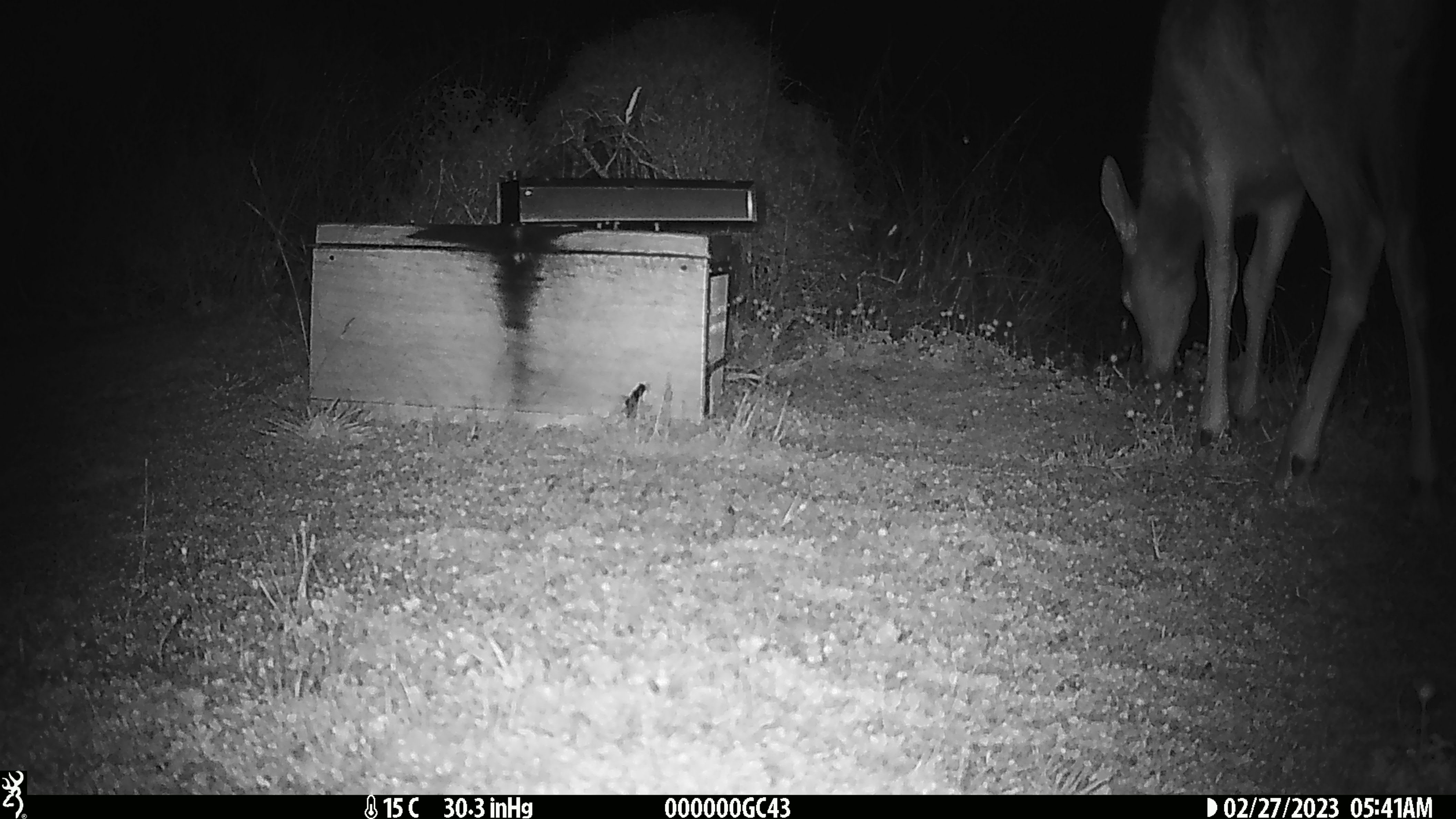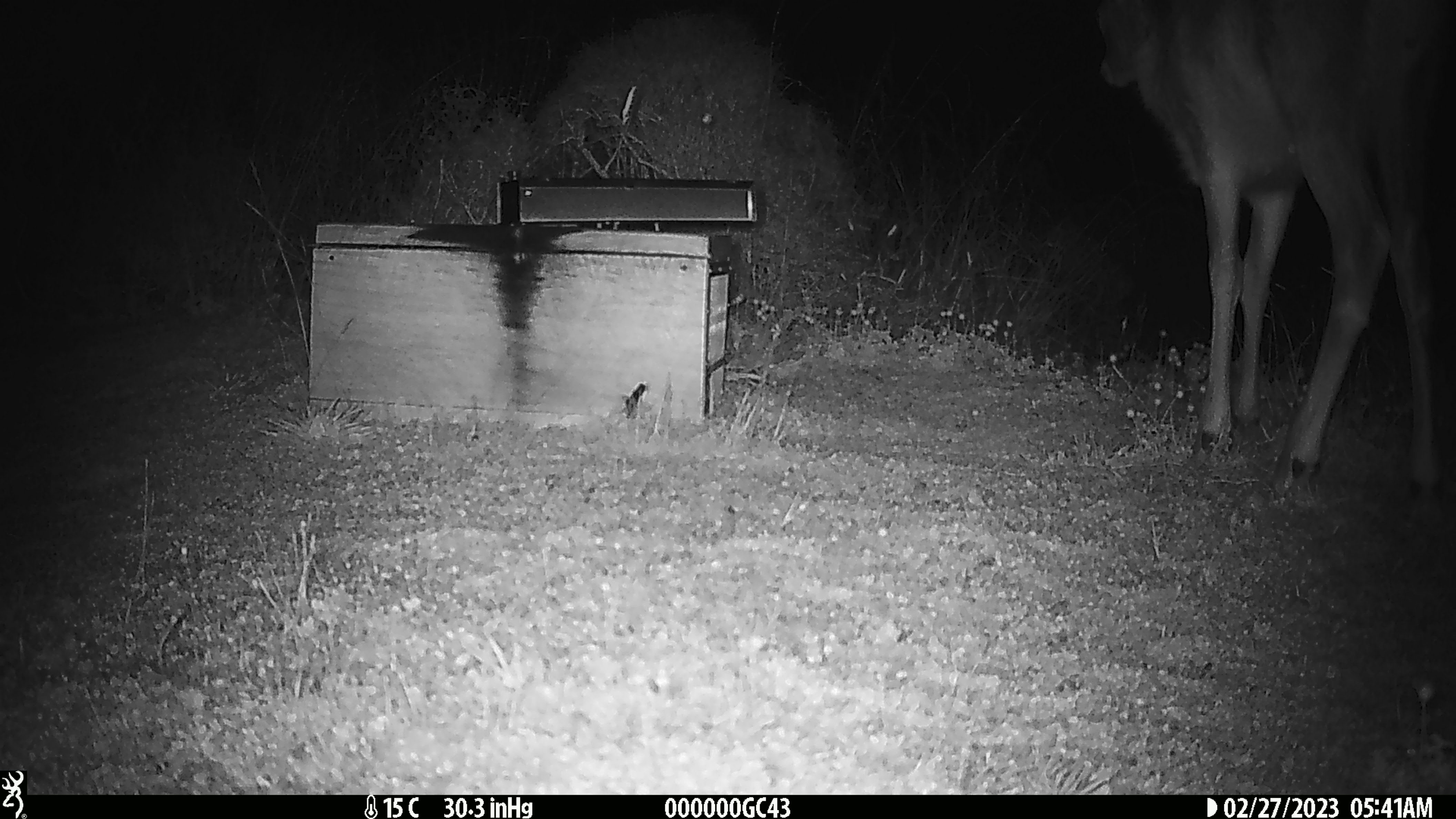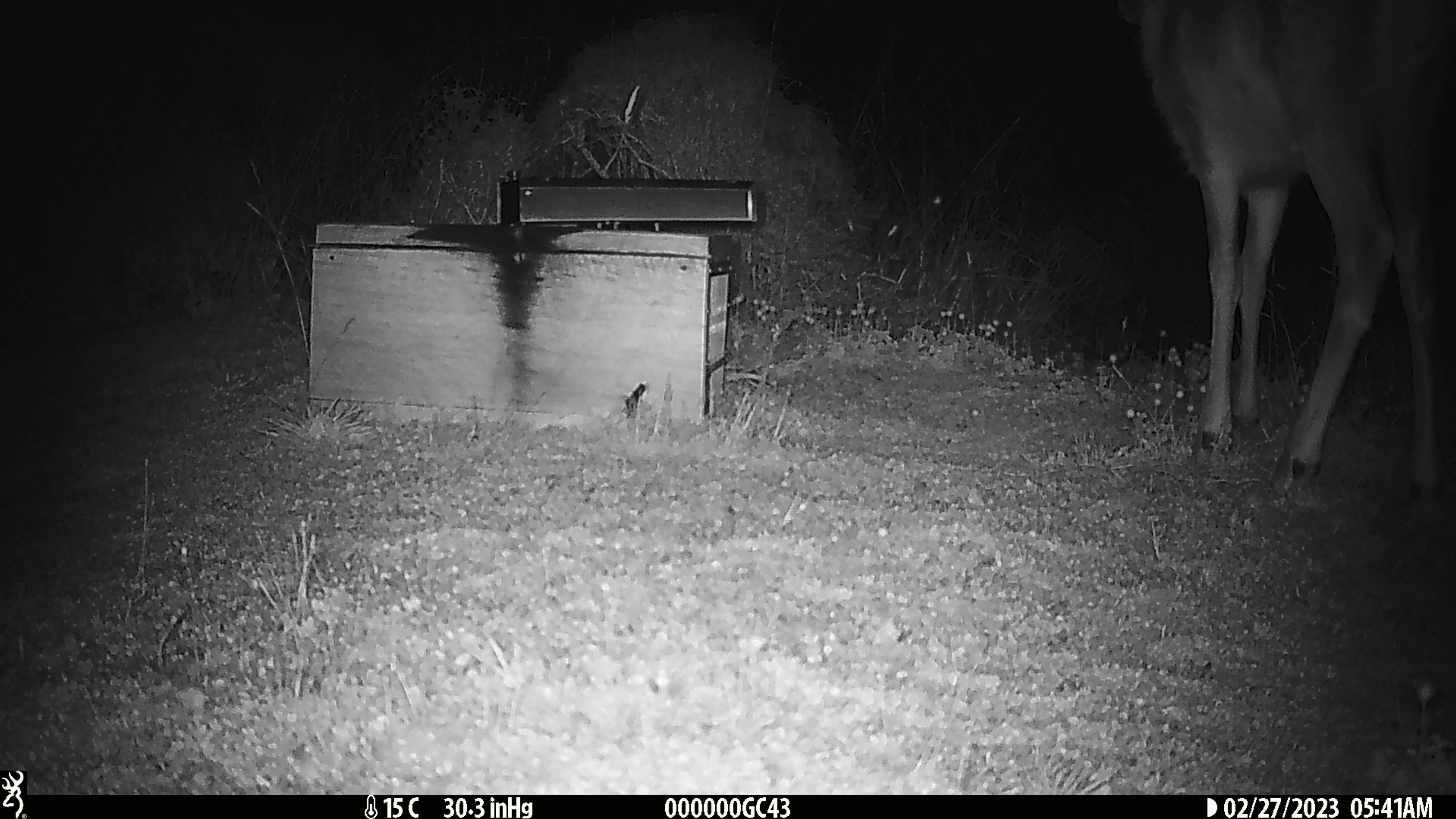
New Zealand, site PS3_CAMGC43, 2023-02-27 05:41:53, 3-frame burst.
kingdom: Animalia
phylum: Chordata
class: Mammalia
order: Artiodactyla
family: Cervidae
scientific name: Cervidae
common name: deer